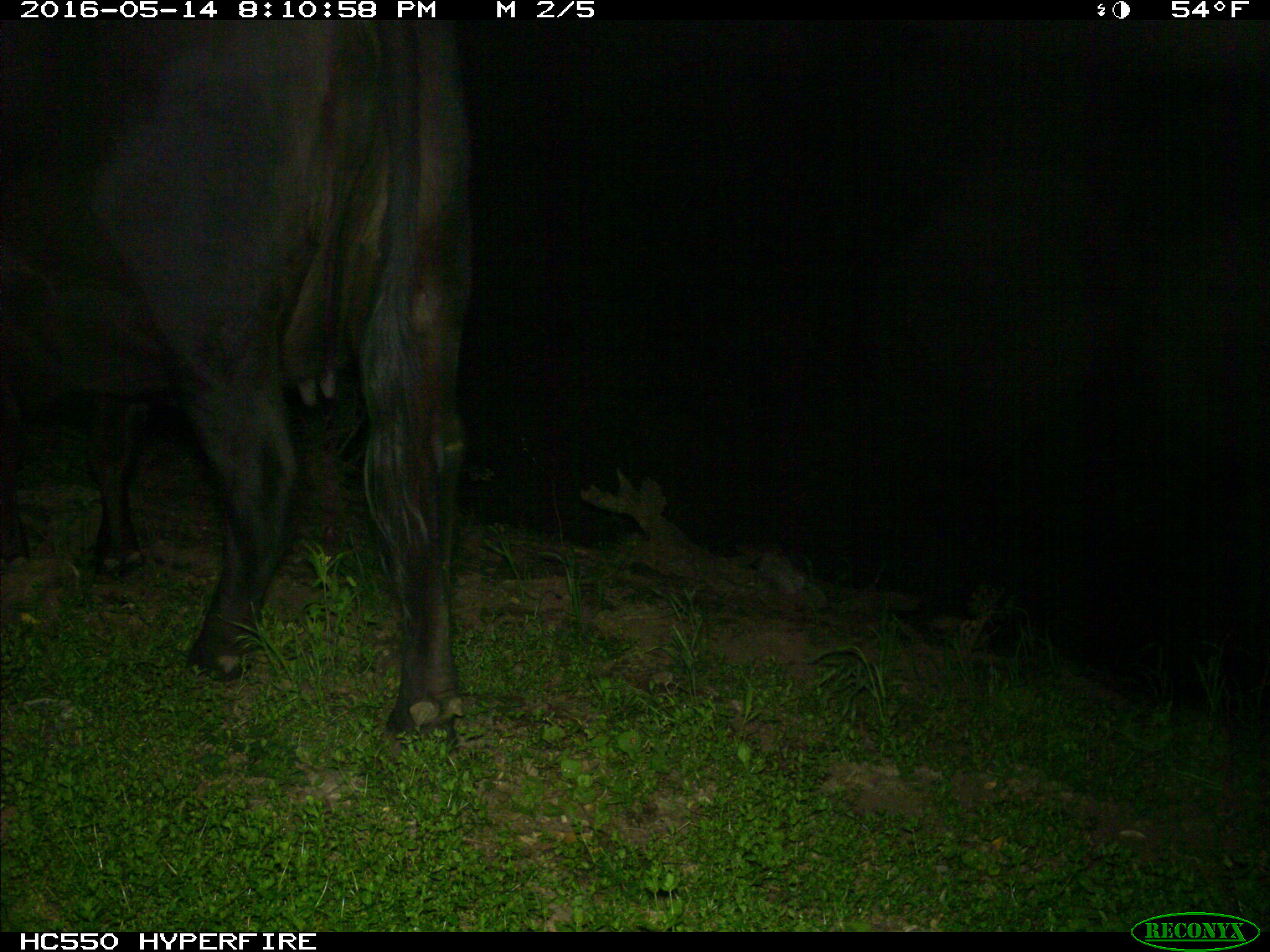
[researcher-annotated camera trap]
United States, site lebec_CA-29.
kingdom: Animalia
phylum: Chordata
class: Mammalia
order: Artiodactyla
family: Bovidae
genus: Bos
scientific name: Bos taurus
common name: domestic cow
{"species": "Bos taurus (domestic cow)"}